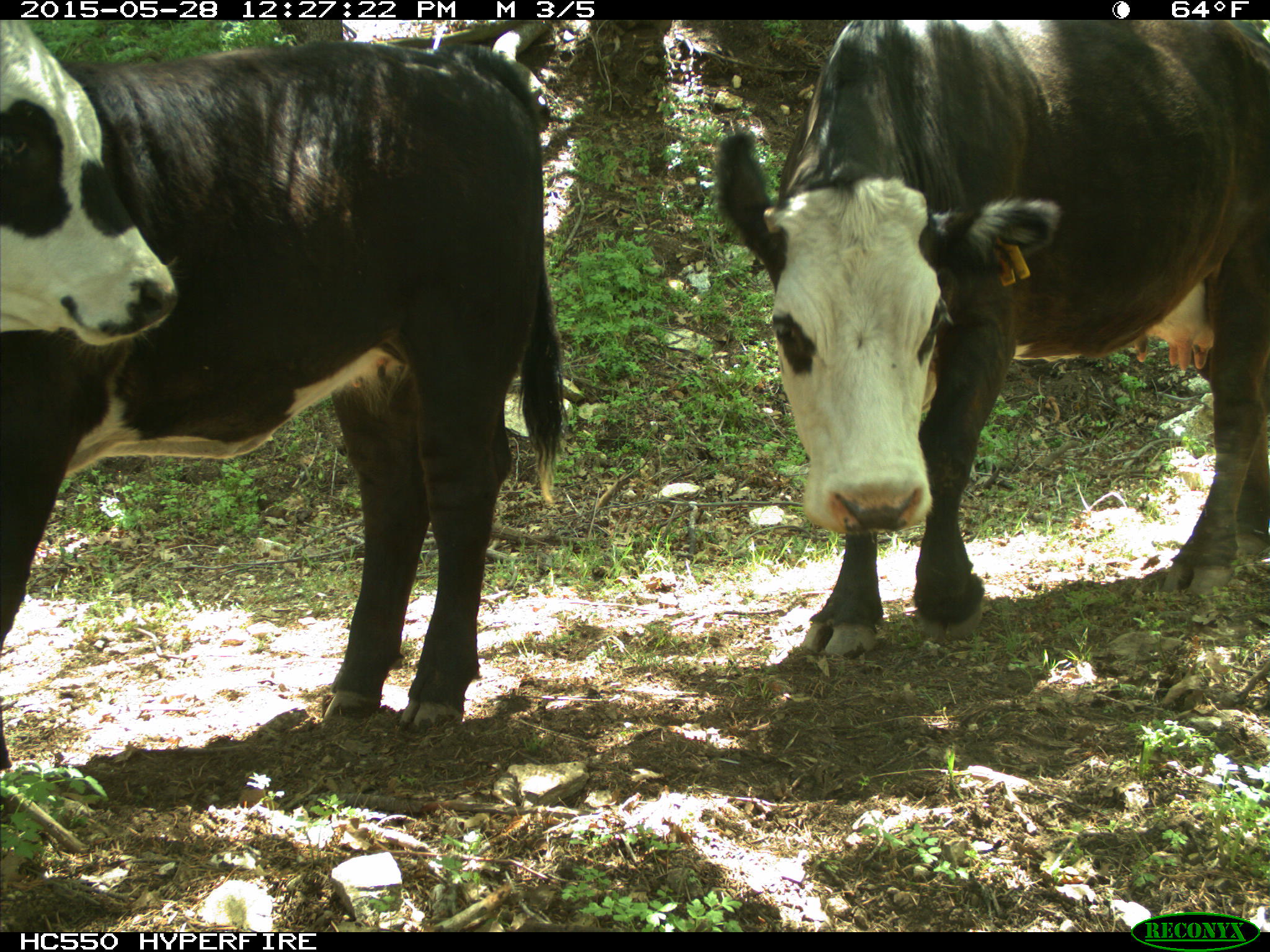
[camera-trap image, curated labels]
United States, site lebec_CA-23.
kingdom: Animalia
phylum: Chordata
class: Mammalia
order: Artiodactyla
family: Bovidae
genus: Bos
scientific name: Bos taurus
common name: domestic cow